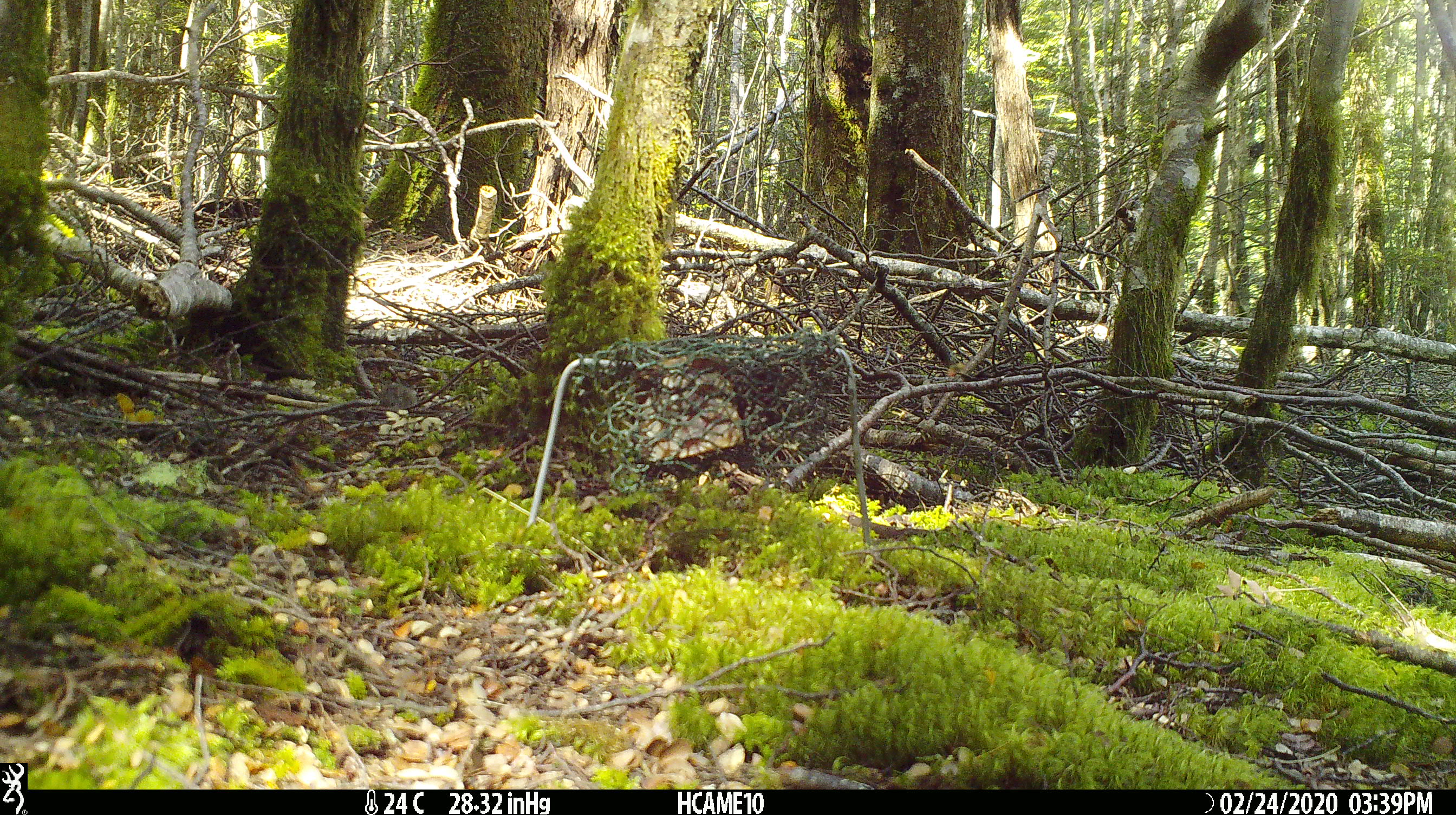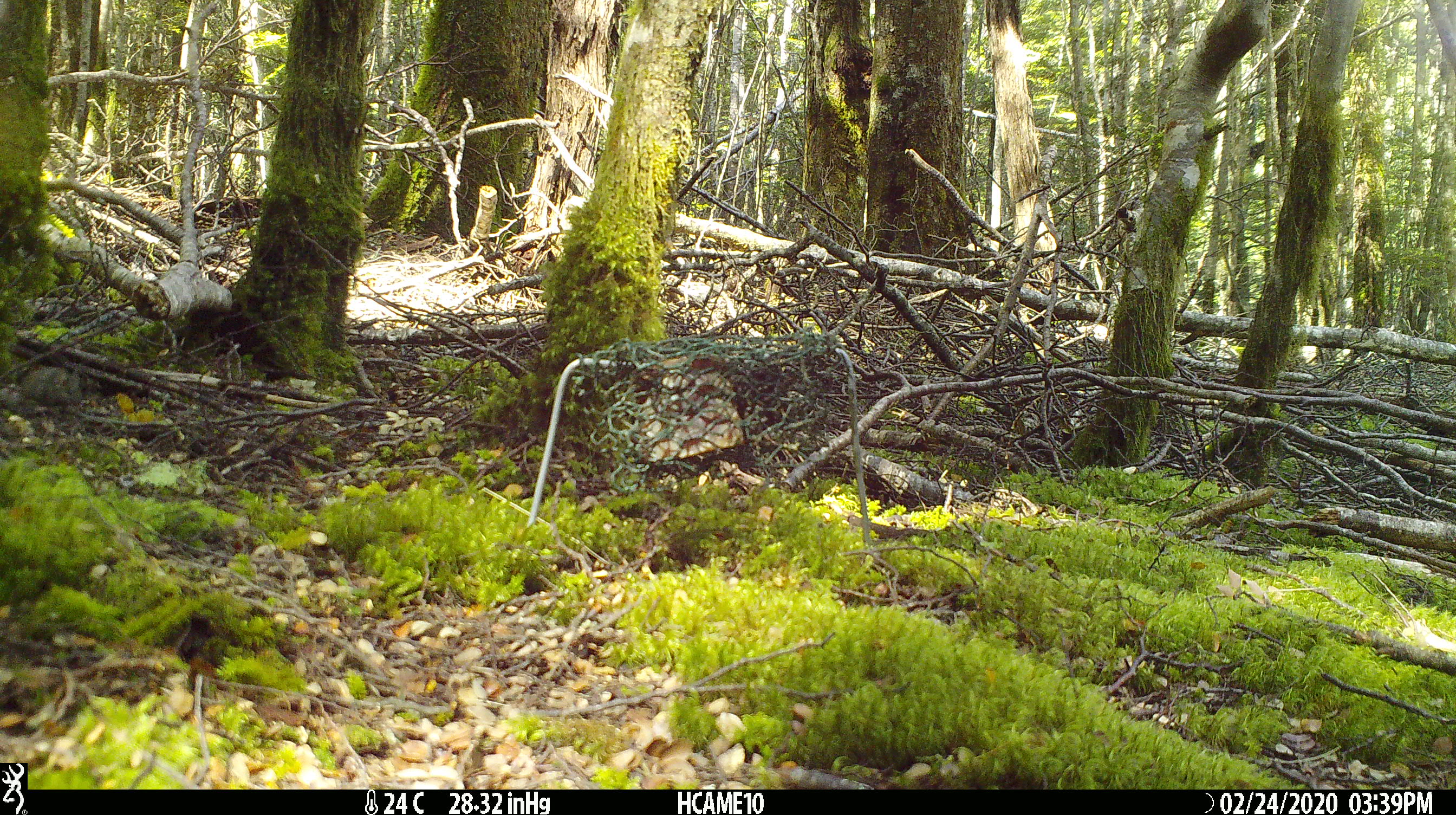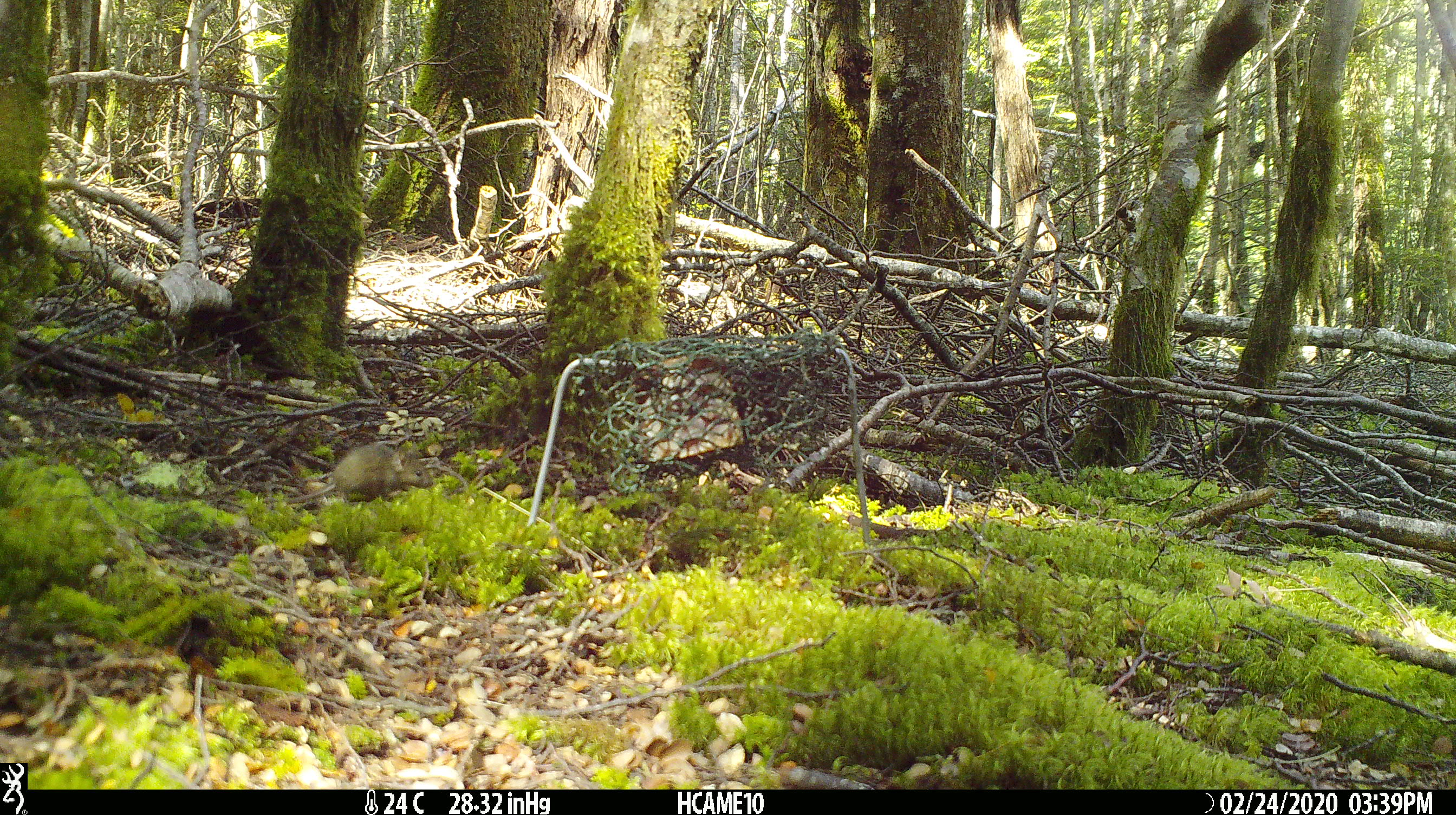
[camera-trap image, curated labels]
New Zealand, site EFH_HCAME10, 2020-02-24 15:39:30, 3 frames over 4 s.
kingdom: Animalia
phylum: Chordata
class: Mammalia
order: Rodentia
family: Muridae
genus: Mus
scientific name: Mus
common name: mouse